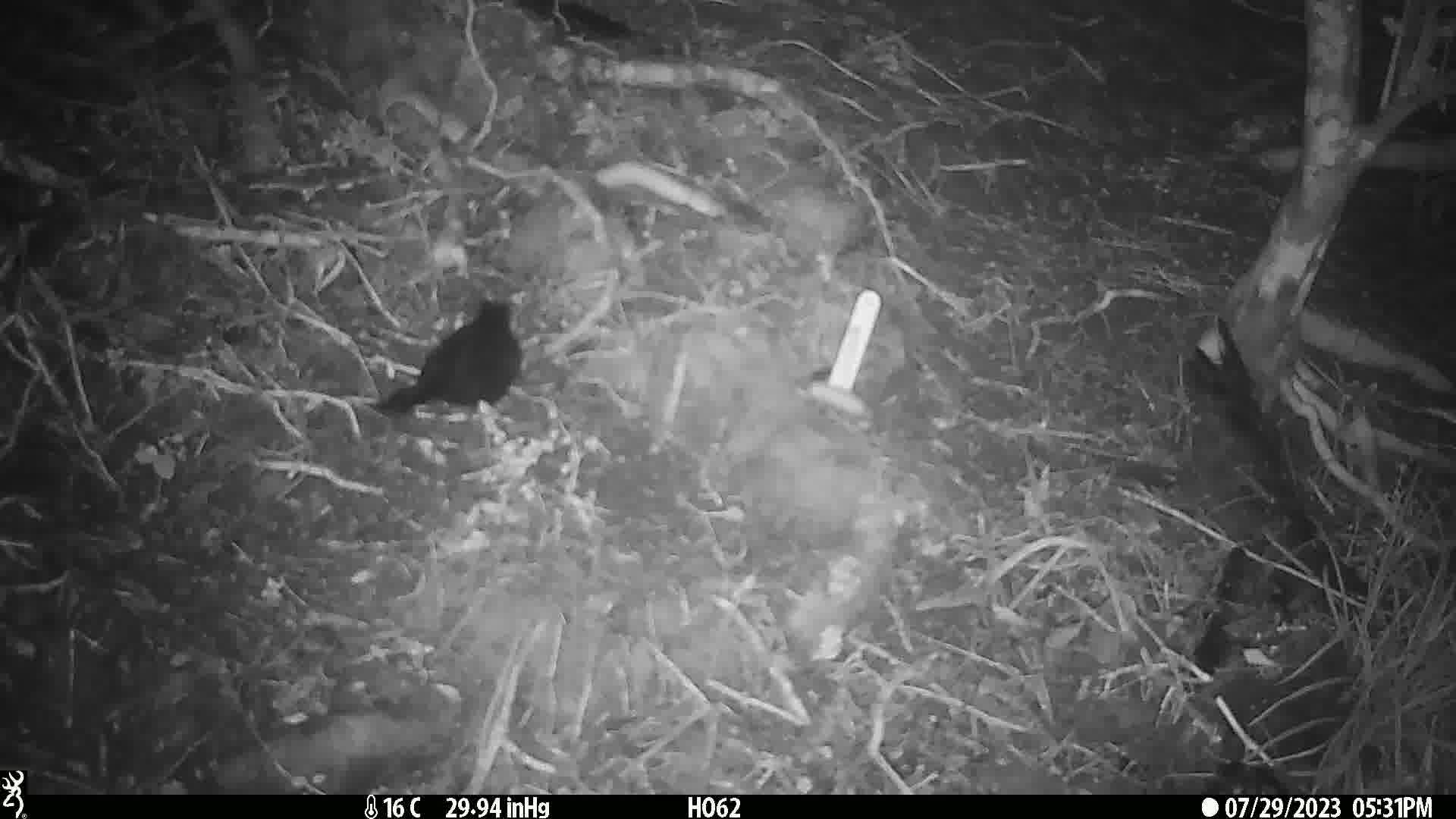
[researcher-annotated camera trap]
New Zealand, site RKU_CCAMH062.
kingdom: Animalia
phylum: Chordata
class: Aves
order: Passeriformes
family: Turdidae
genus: Turdus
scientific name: Turdus merula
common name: eurasian blackbird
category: blackbird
Blackbird (eurasian blackbird) (Turdus merula).